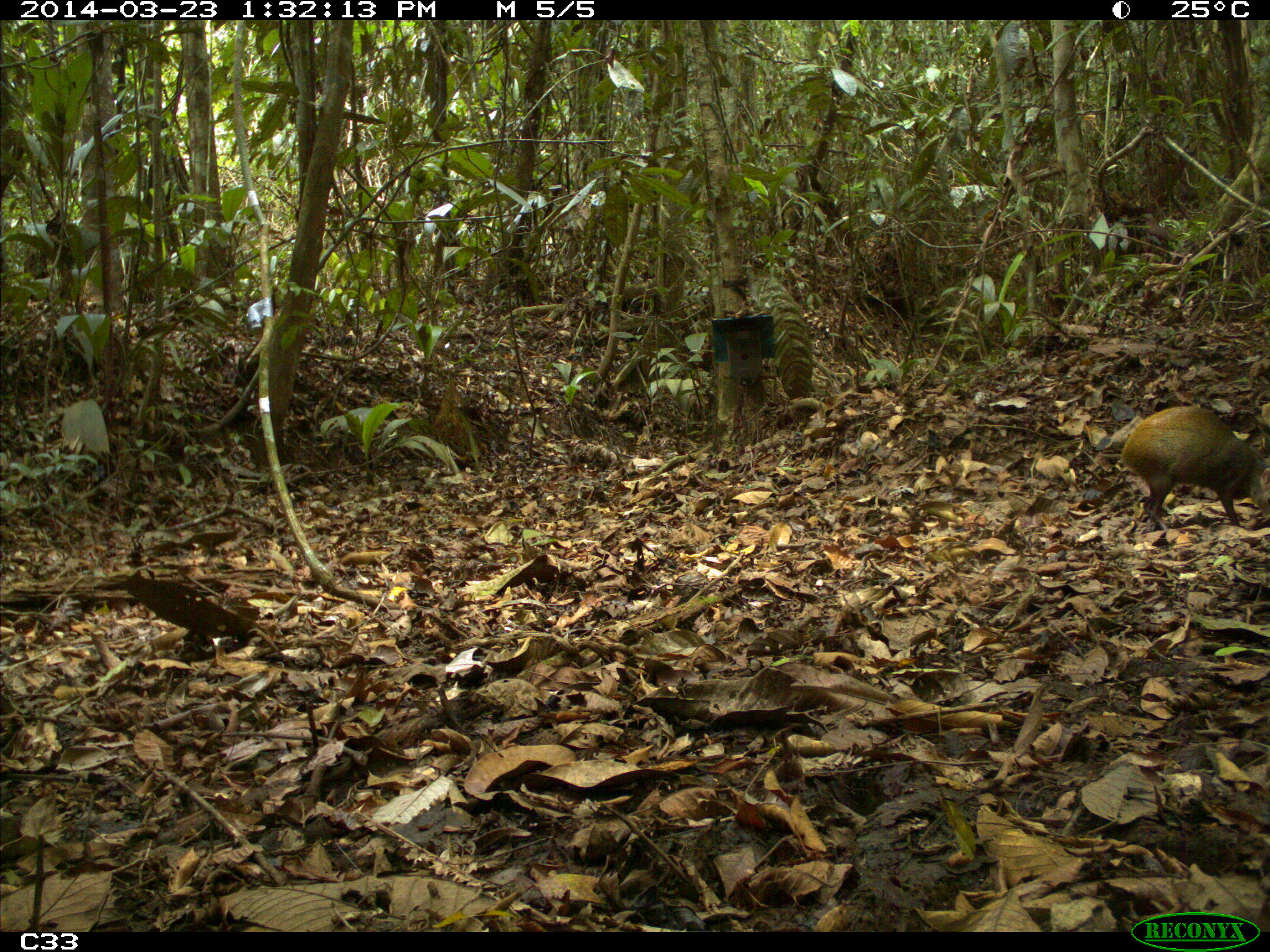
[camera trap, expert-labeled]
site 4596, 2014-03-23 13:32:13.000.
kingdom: Animalia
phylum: Chordata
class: Mammalia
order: Rodentia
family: Dasyproctidae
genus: Dasyprocta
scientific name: Dasyprocta leporina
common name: red-rumped agouti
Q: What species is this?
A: Dasyprocta leporina (red-rumped agouti).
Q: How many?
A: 1.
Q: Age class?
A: Adult.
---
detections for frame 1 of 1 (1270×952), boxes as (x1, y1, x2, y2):
dasyprocta leporina: (1119, 405, 1268, 532)